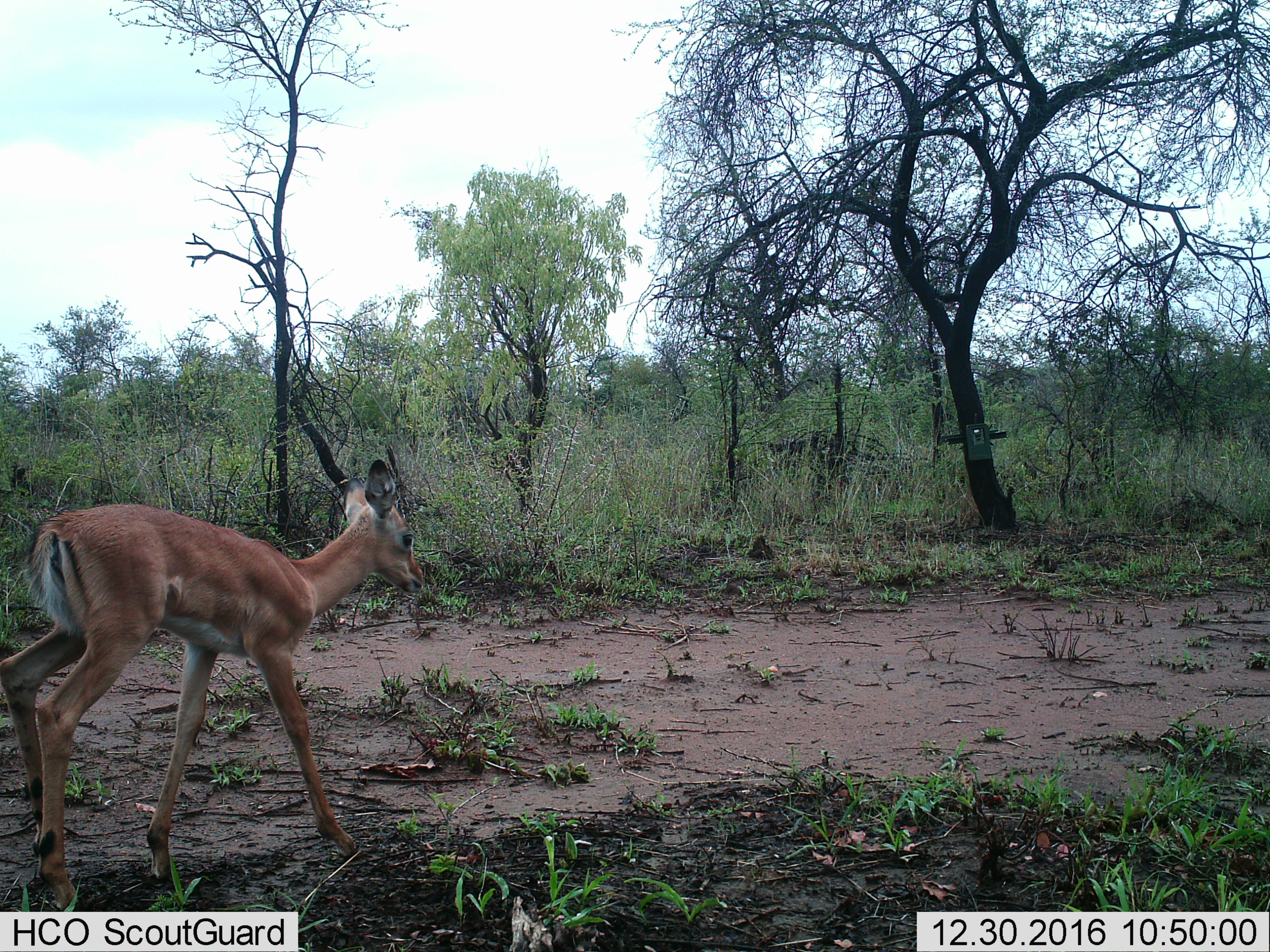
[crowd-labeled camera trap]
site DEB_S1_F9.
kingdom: Animalia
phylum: Chordata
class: Mammalia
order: Artiodactyla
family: Bovidae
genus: Aepyceros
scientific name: Aepyceros melampus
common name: impala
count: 1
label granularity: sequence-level